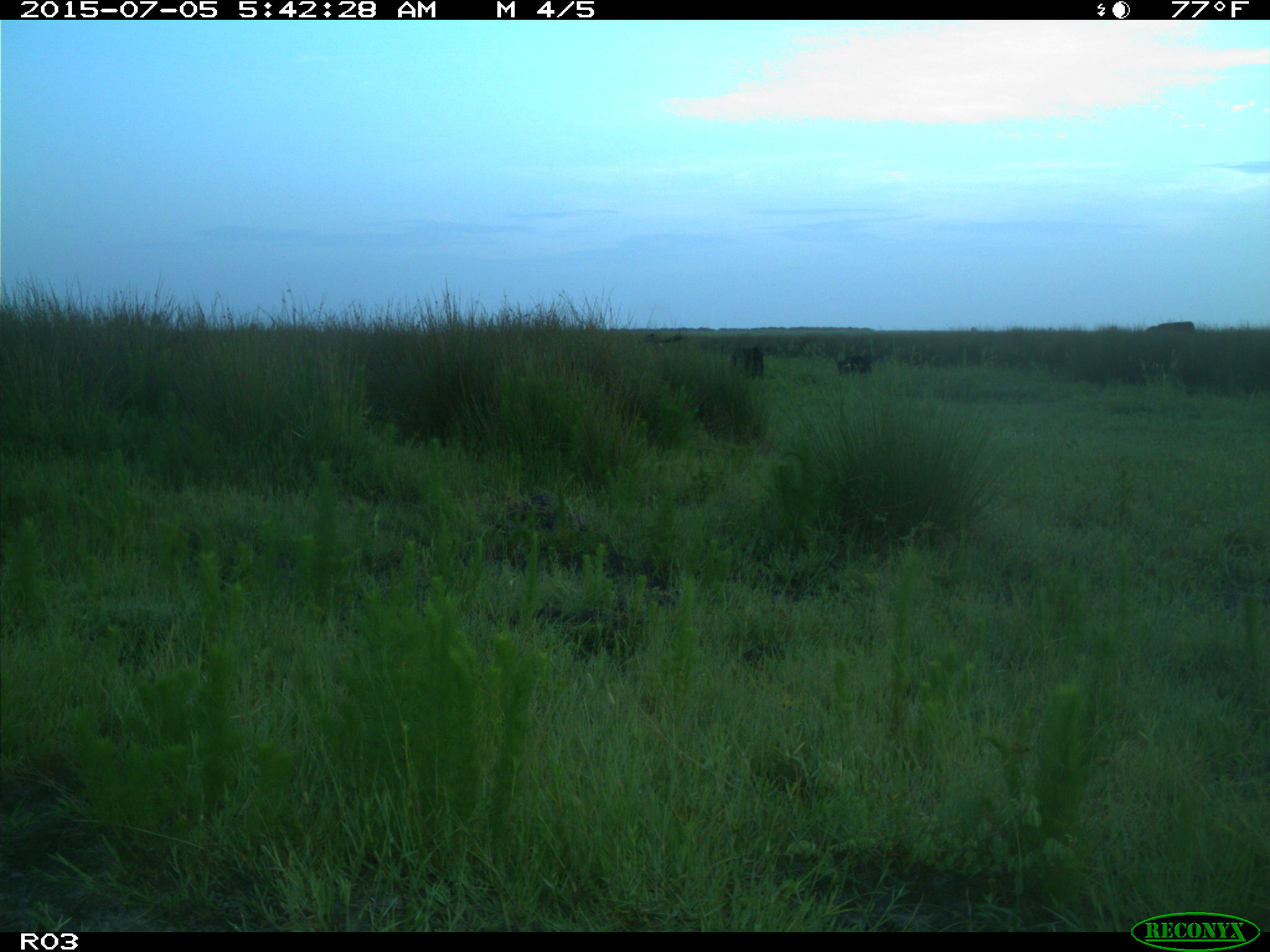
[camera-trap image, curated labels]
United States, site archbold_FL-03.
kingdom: Animalia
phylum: Chordata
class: Mammalia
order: Artiodactyla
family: Bovidae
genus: Bos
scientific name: Bos taurus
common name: domestic cow